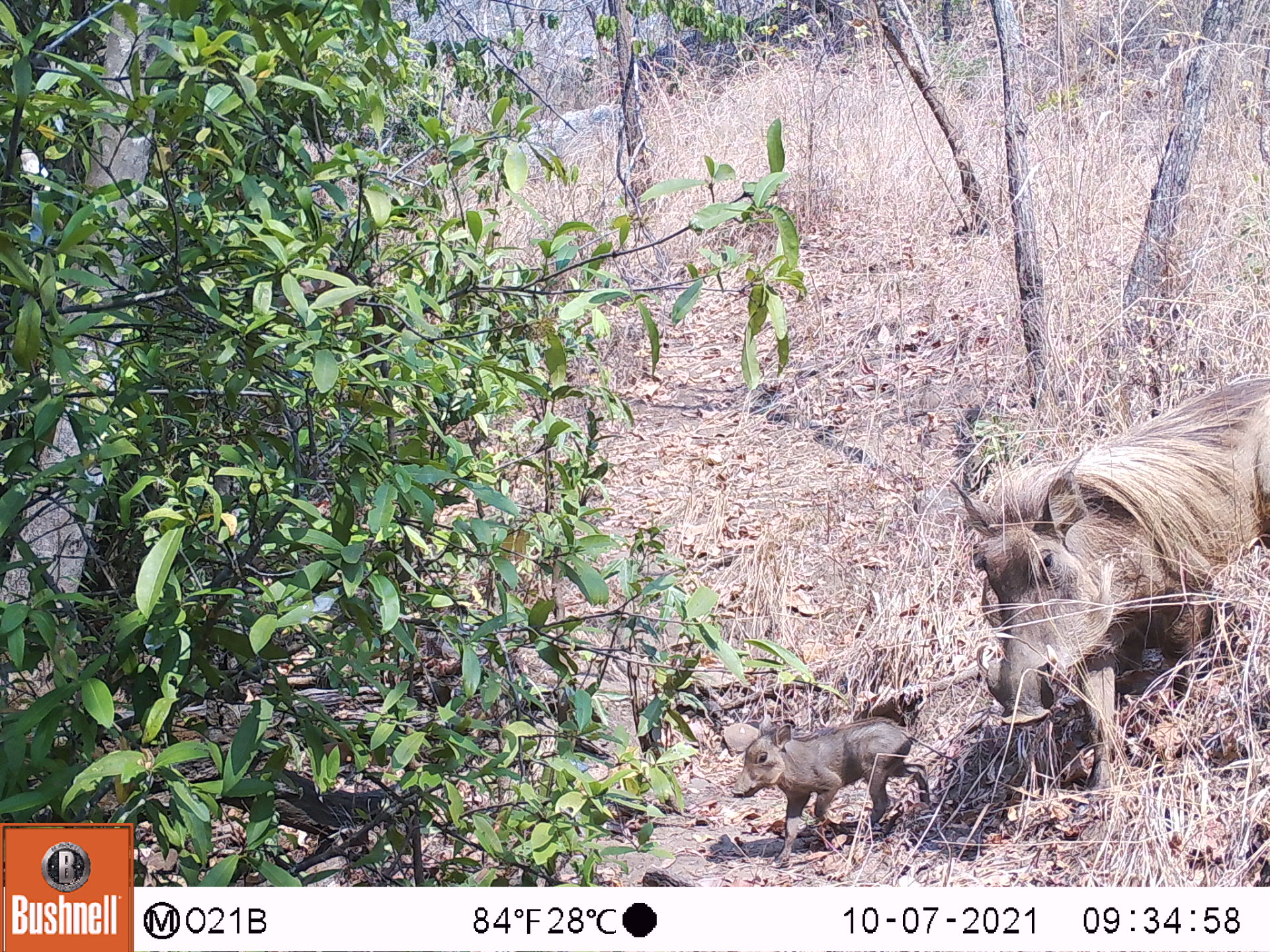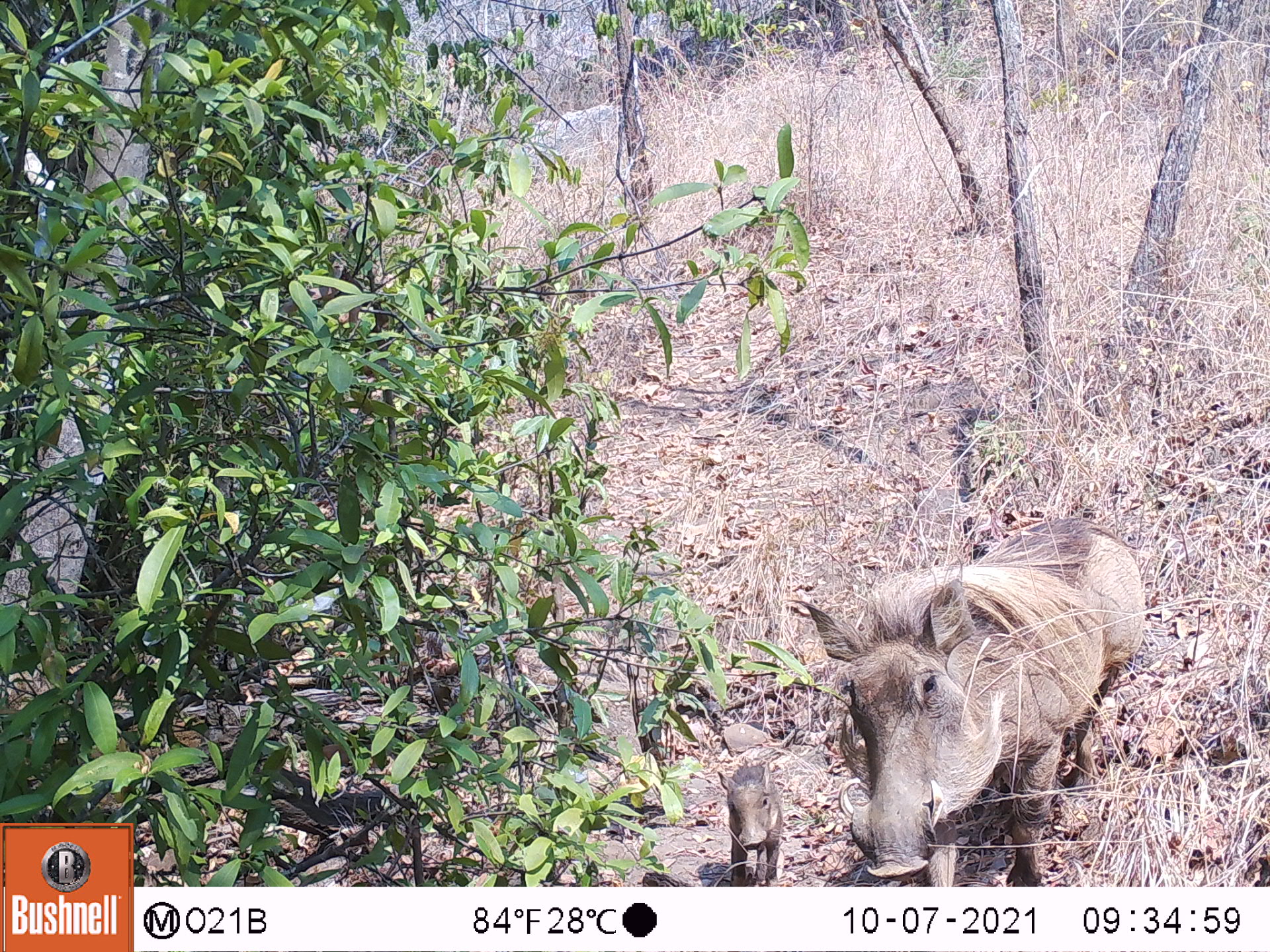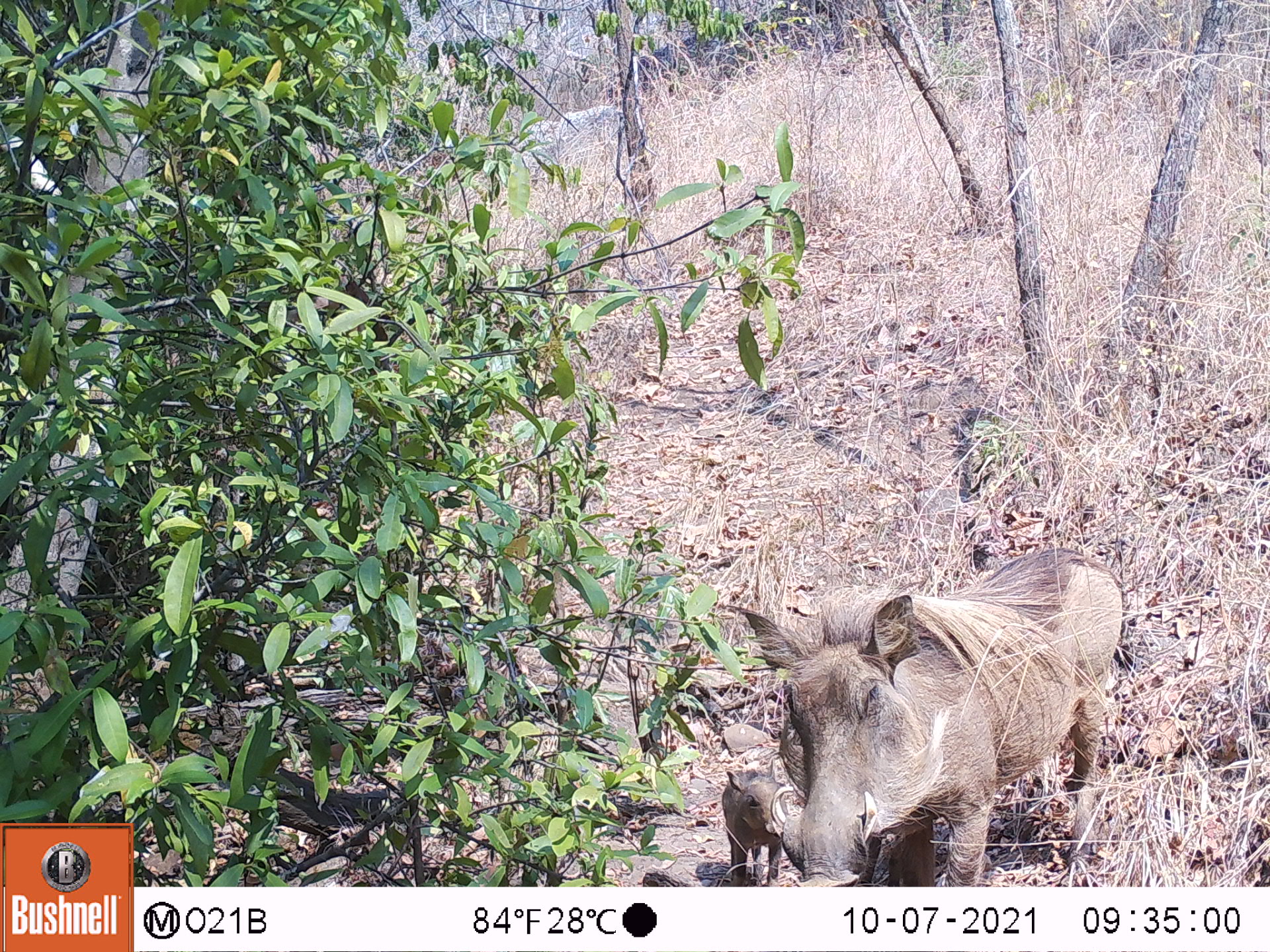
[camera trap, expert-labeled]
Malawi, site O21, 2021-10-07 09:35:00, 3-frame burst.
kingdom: Animalia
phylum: Chordata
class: Mammalia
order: Artiodactyla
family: Suidae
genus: Phacochoerus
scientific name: Phacochoerus africanus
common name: common warthog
Common warthog (Phacochoerus africanus), count 2.